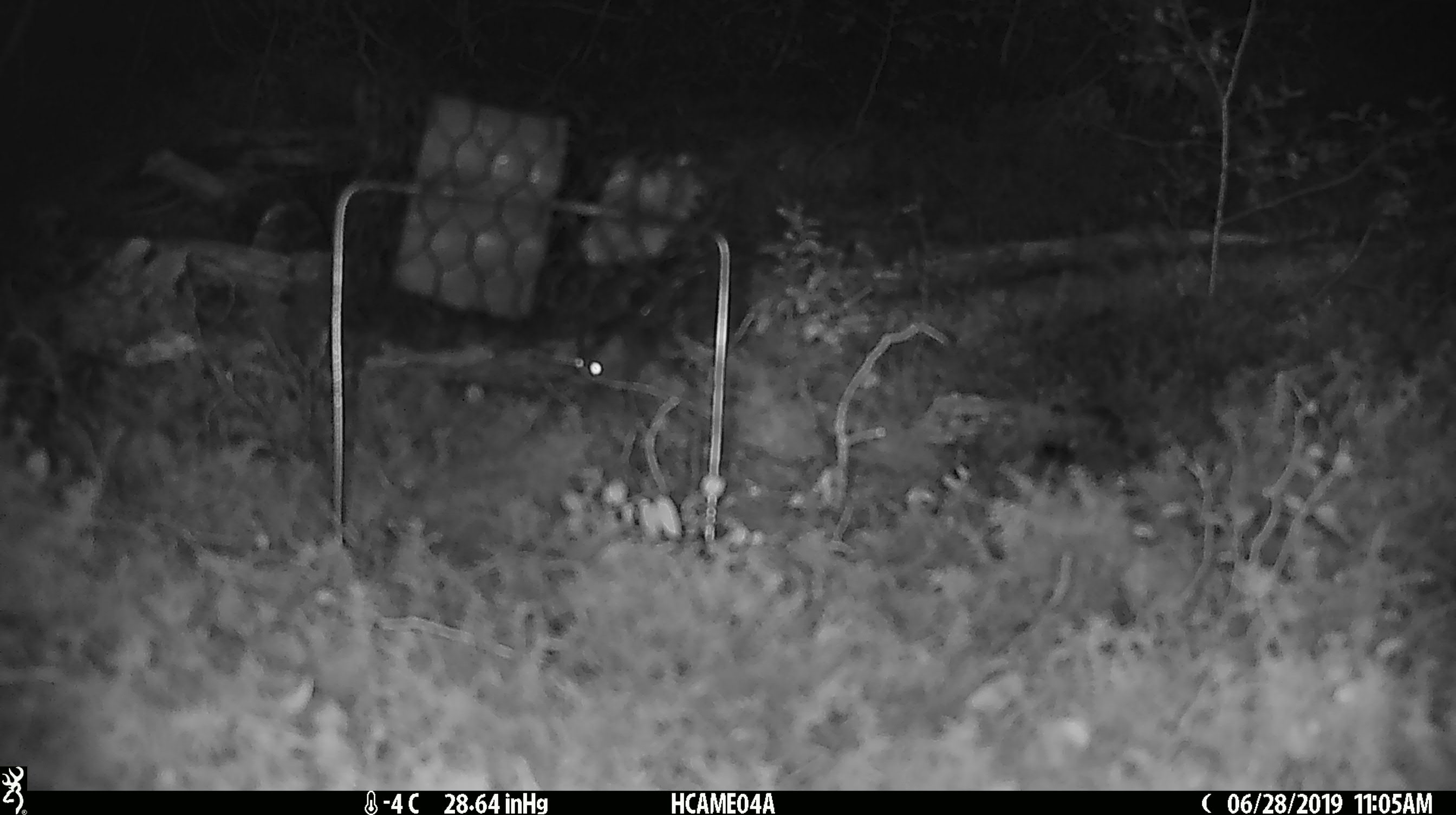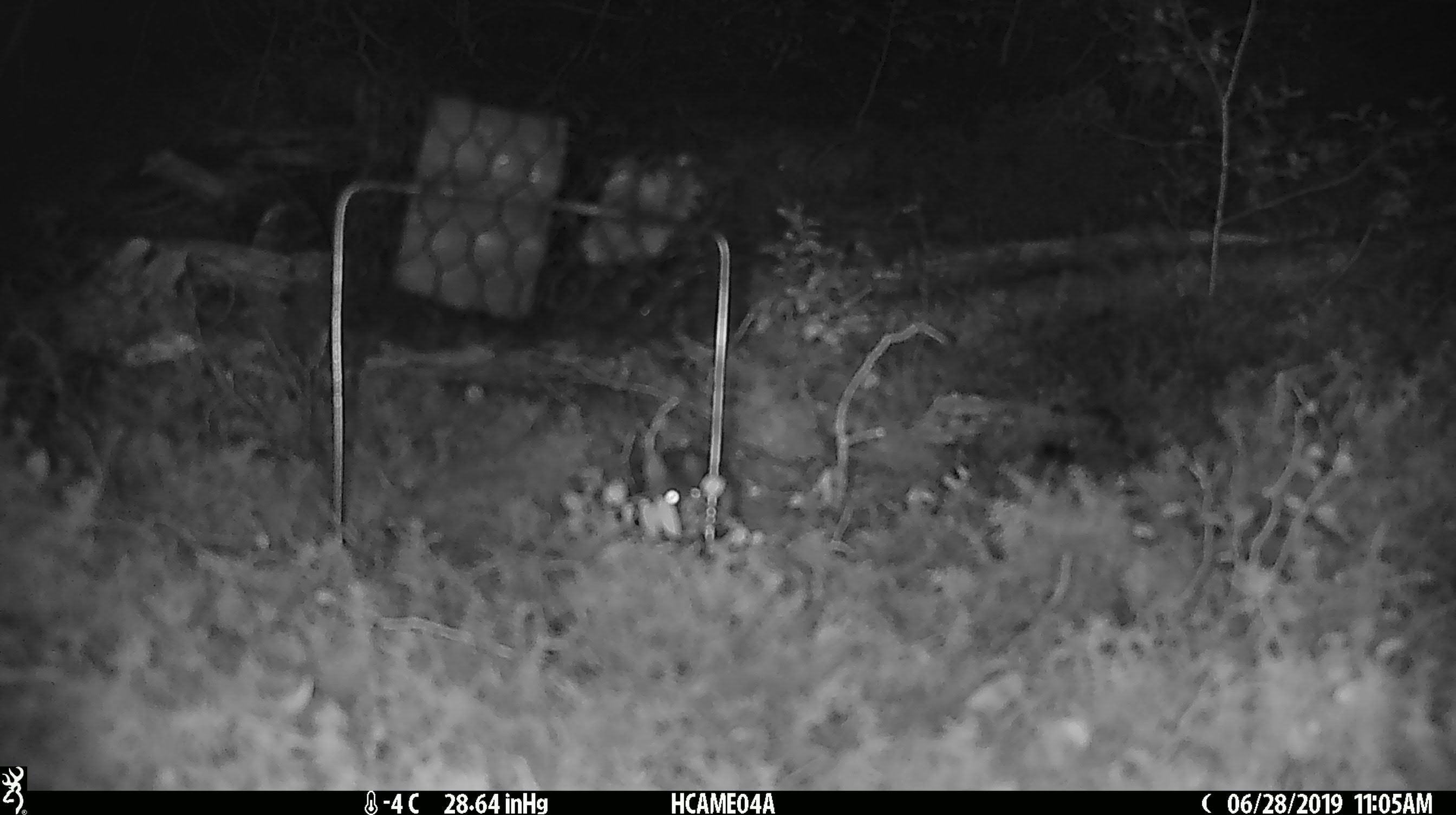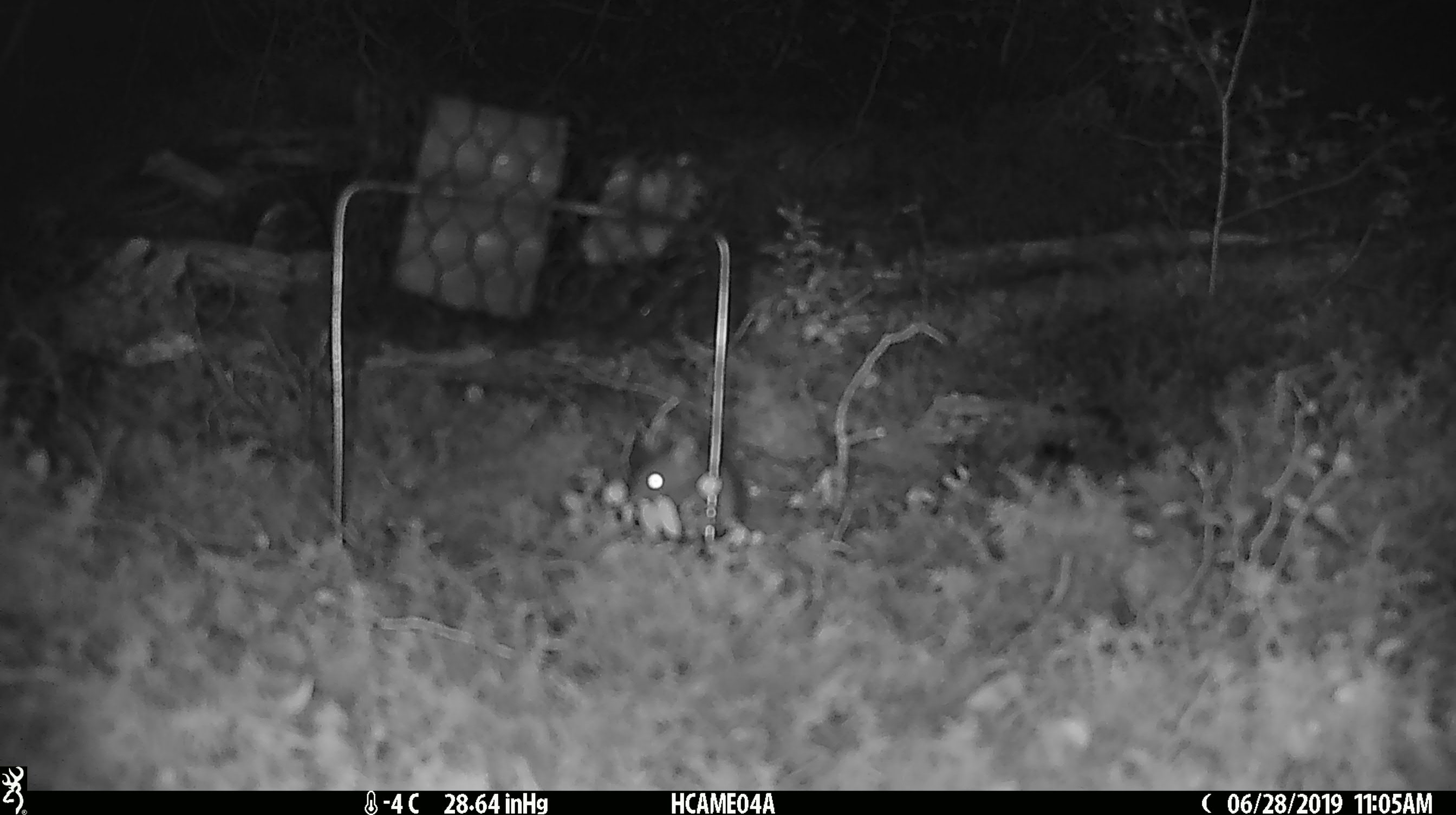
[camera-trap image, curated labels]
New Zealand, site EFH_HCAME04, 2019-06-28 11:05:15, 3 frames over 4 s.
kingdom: Animalia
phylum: Chordata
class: Mammalia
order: Rodentia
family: Muridae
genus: Mus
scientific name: Mus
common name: mouse